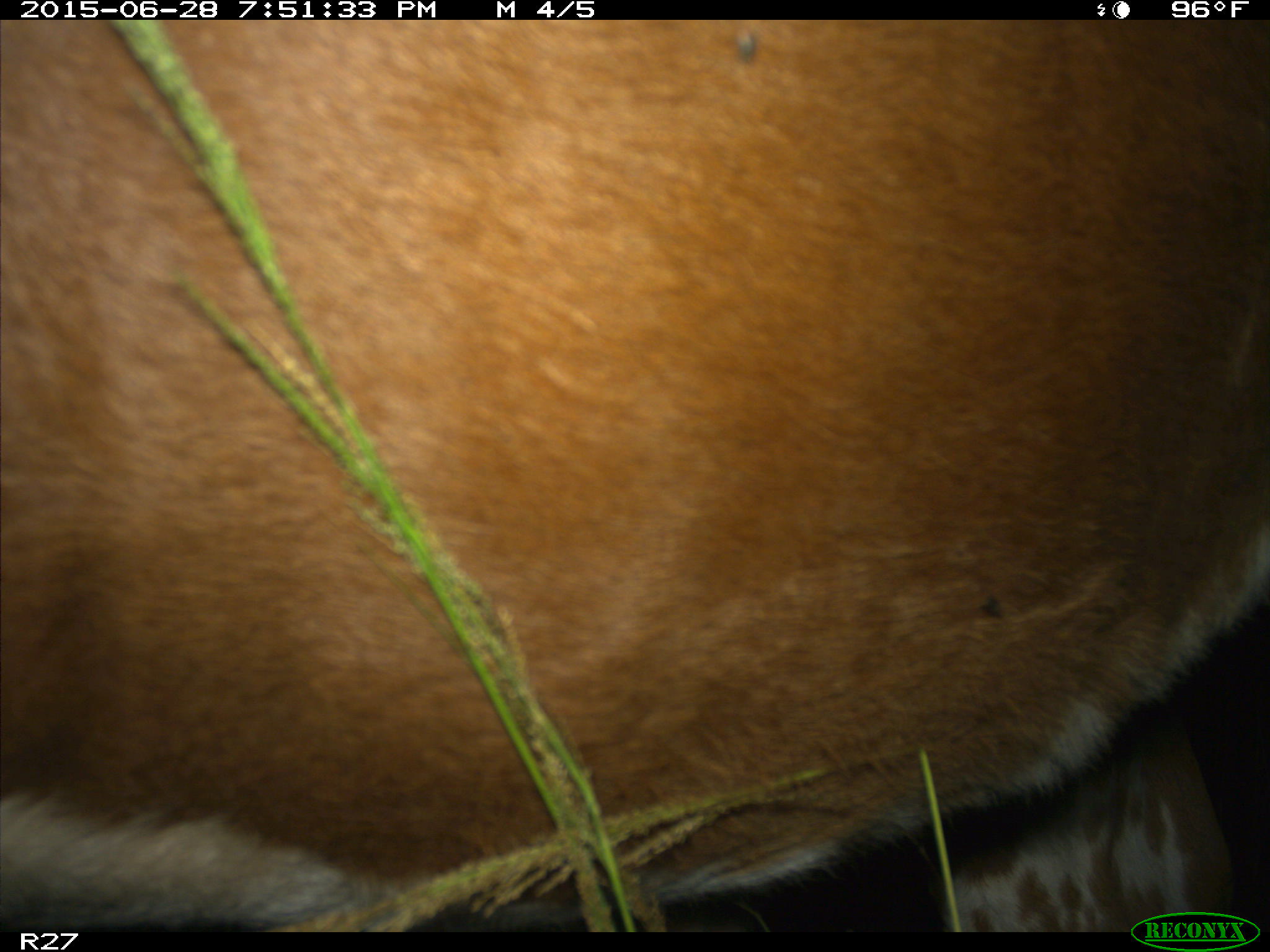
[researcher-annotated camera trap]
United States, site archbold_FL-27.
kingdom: Animalia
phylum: Chordata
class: Mammalia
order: Artiodactyla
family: Bovidae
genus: Bos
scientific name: Bos taurus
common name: domestic cow